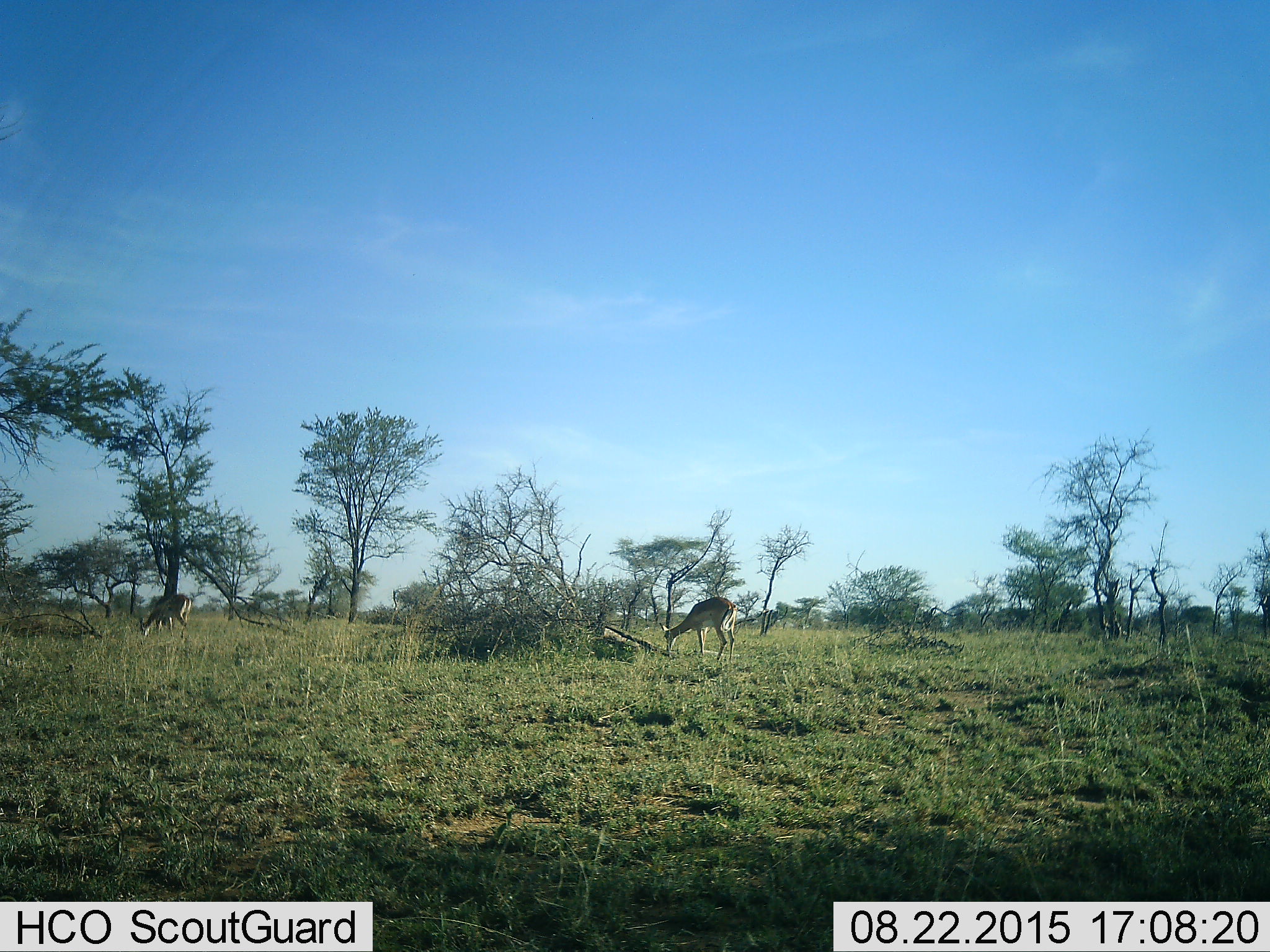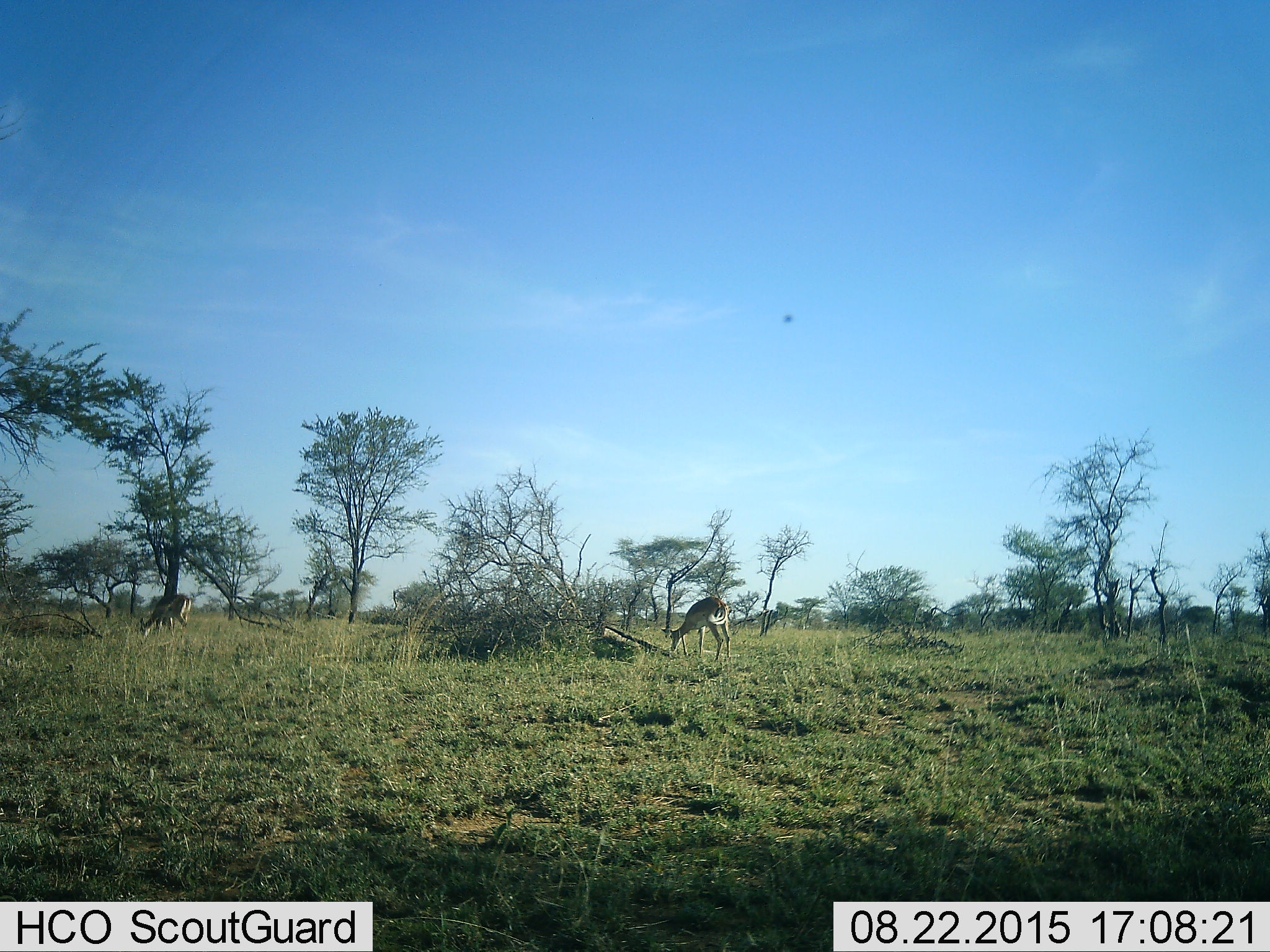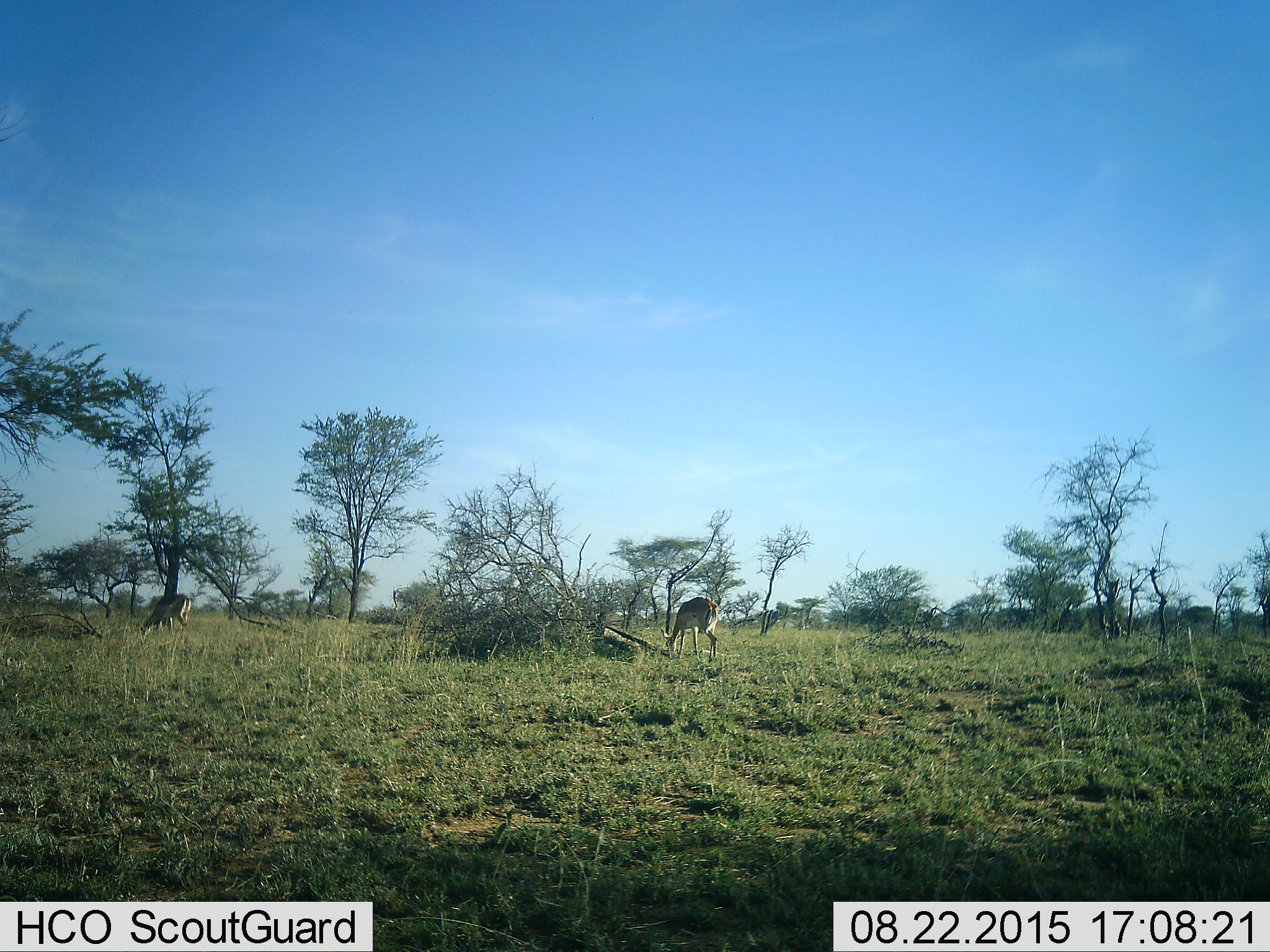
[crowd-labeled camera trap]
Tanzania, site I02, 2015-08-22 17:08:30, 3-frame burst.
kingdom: Animalia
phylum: Chordata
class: Mammalia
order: Artiodactyla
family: Bovidae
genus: Nanger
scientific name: Nanger granti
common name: grant's gazelle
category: gazellegrants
Gazellegrants (grant's gazelle) (Nanger granti), count 2. Behavior (volunteer vote fractions): standing 29%, resting 0%, moving 0%, interacting 0%. Young present (vote fraction): 0%. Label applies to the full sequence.